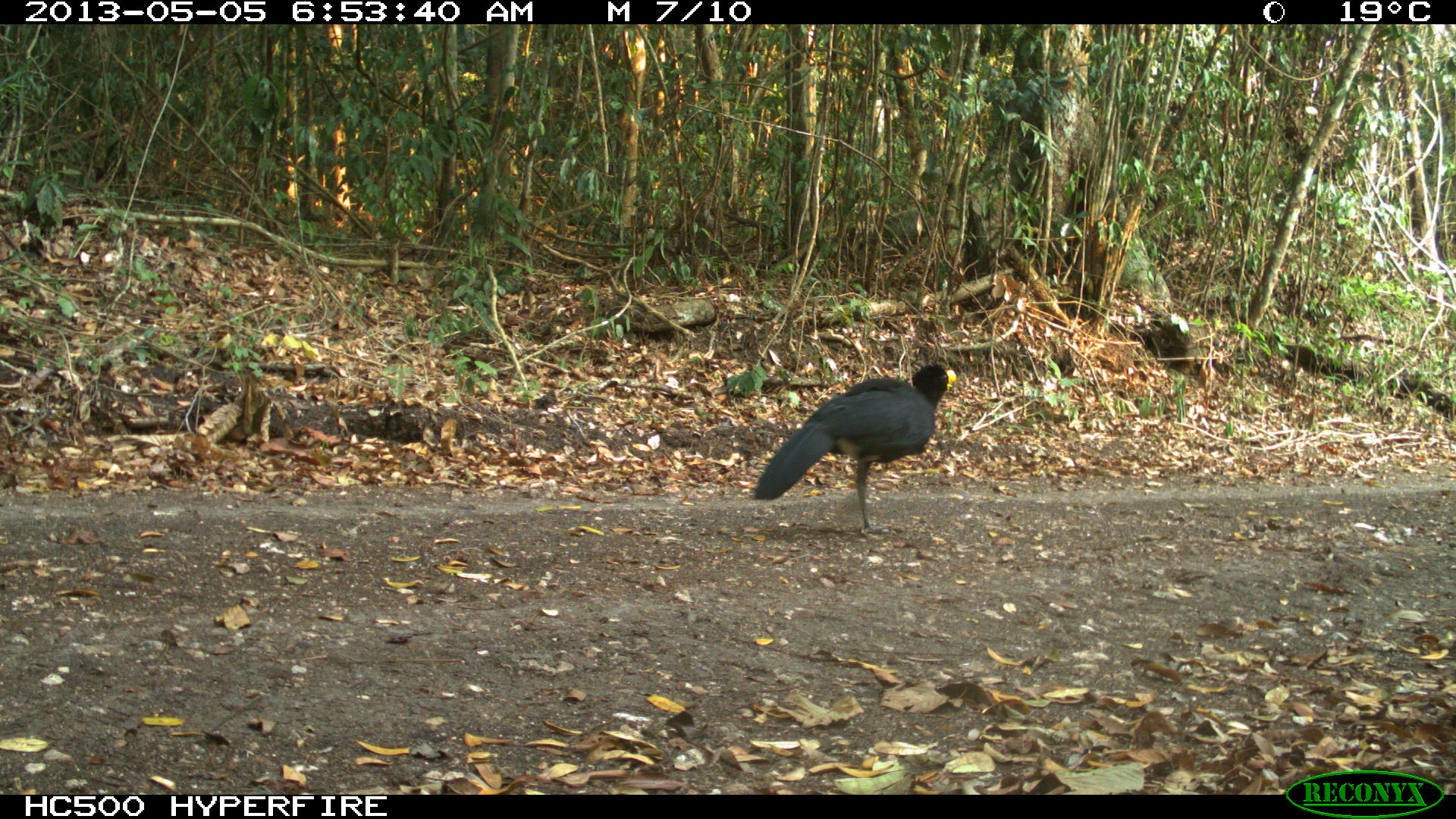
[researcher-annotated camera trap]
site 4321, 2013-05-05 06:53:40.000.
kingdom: Animalia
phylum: Chordata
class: Aves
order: Galliformes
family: Cracidae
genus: Crax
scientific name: Crax rubra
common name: great curassow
Crax rubra (great curassow), count 2.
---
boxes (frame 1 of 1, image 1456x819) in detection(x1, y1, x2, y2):
crax rubra: detection(750, 363, 956, 535)